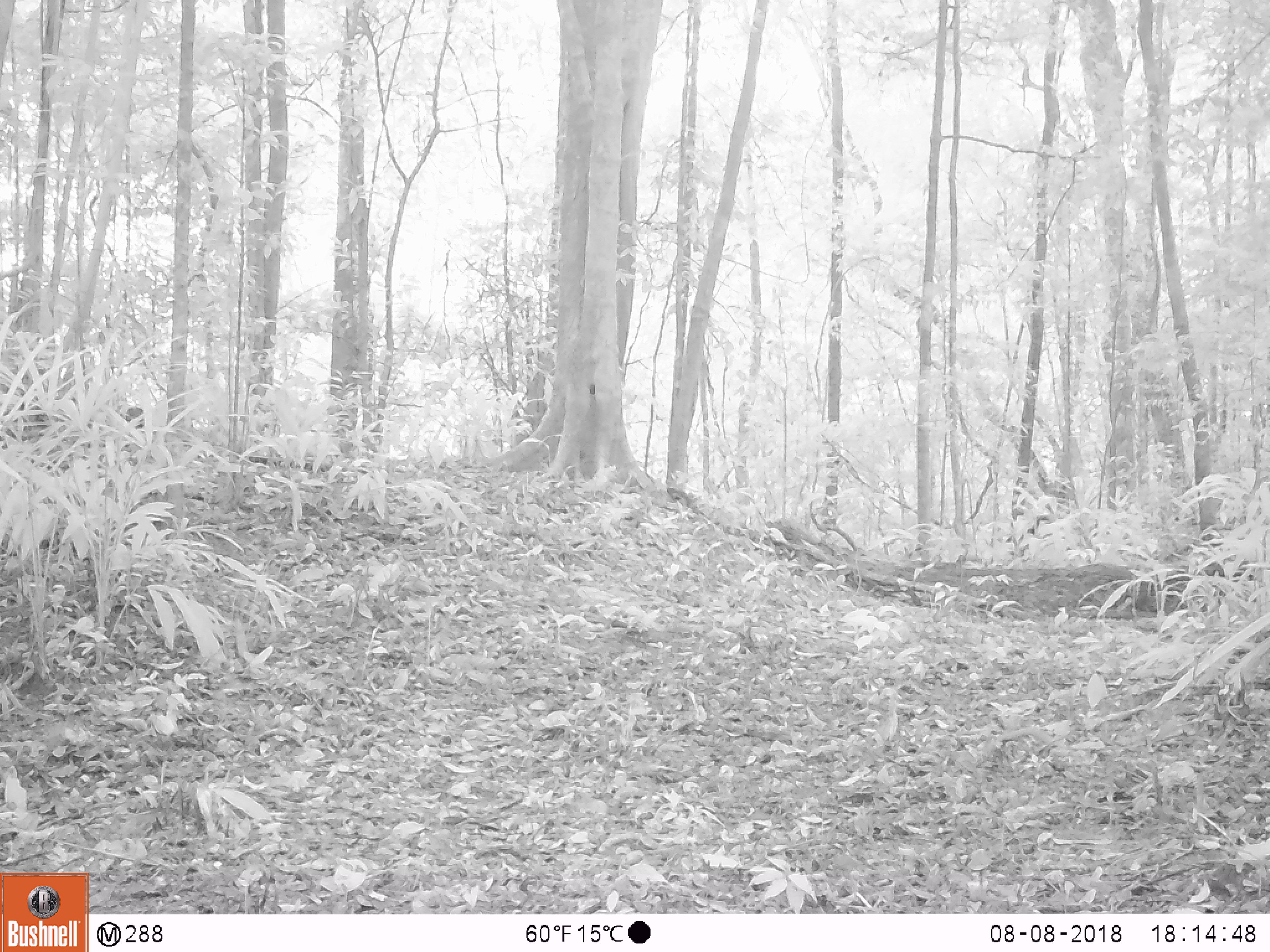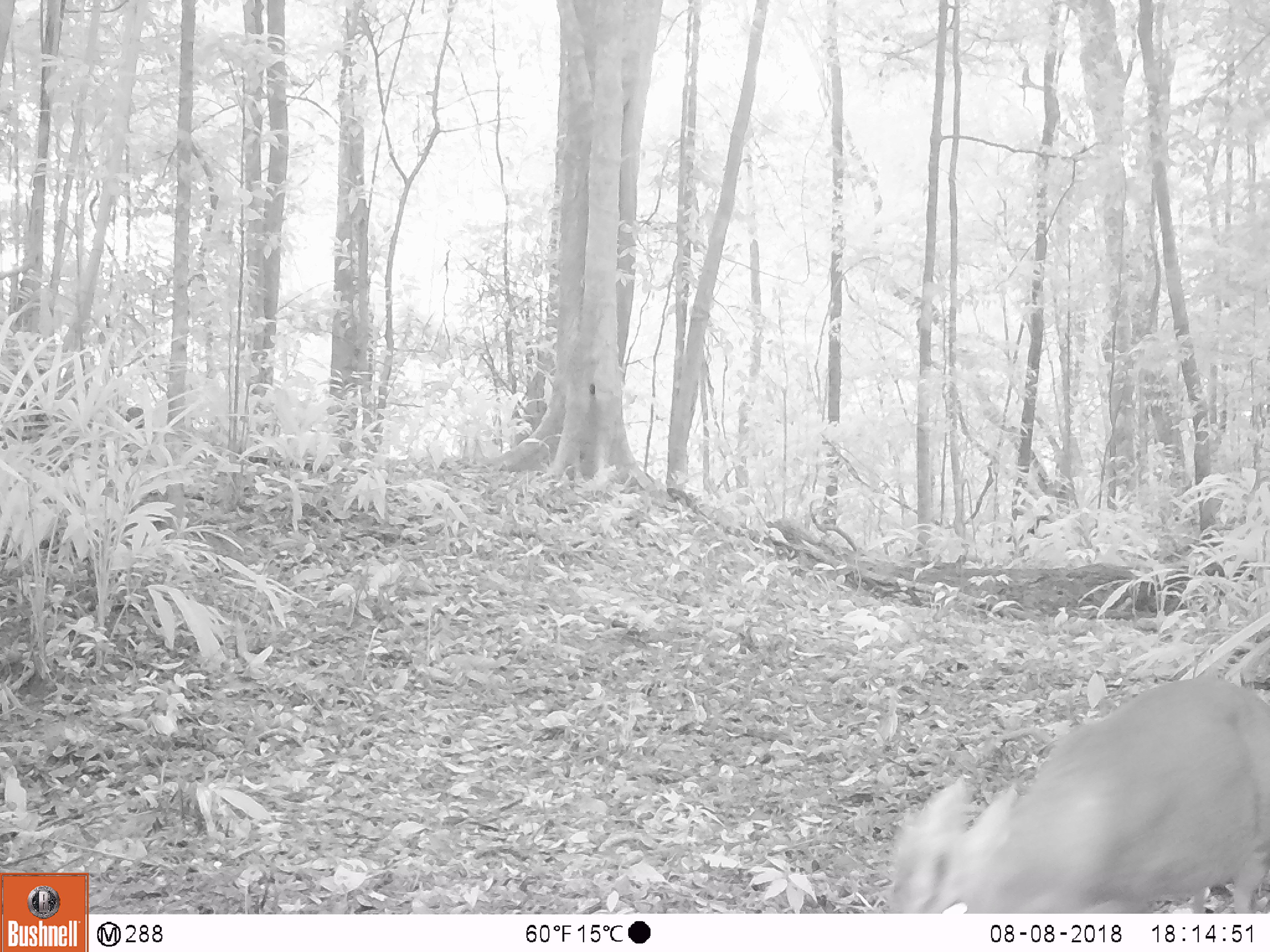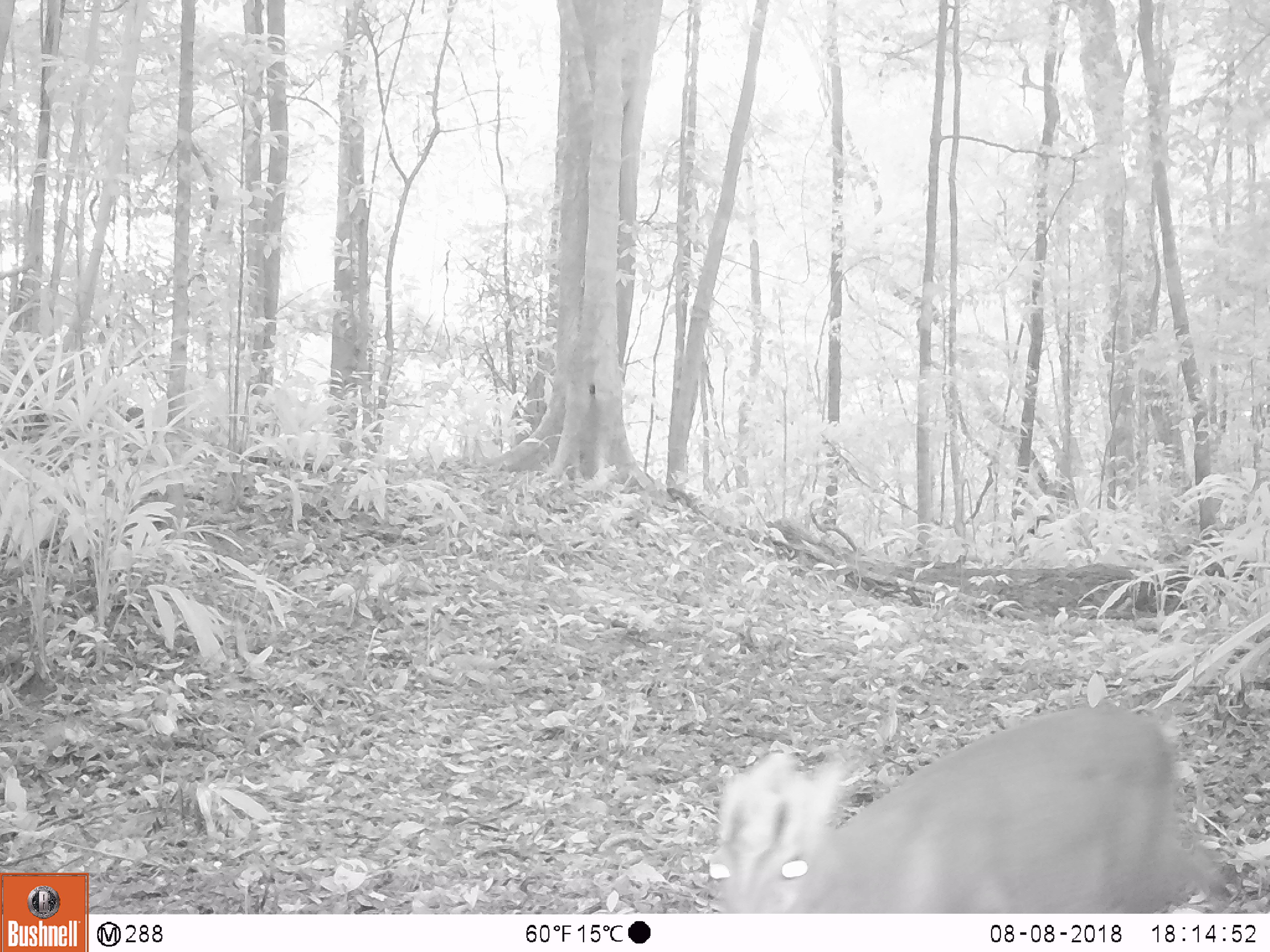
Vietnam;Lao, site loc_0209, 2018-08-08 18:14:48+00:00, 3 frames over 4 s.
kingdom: Animalia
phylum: Chordata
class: Mammalia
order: Artiodactyla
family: Cervidae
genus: Muntiacus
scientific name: Muntiacus rooseveltorum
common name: roosevelt's muntjac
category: roosevelts muntjac group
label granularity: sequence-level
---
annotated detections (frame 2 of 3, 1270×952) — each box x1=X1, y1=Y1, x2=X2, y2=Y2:
roosevelts muntjac group: x1=887, y1=679, x2=1270, y2=914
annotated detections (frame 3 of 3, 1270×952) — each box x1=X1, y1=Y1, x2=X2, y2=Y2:
roosevelts muntjac group: x1=707, y1=701, x2=1229, y2=913